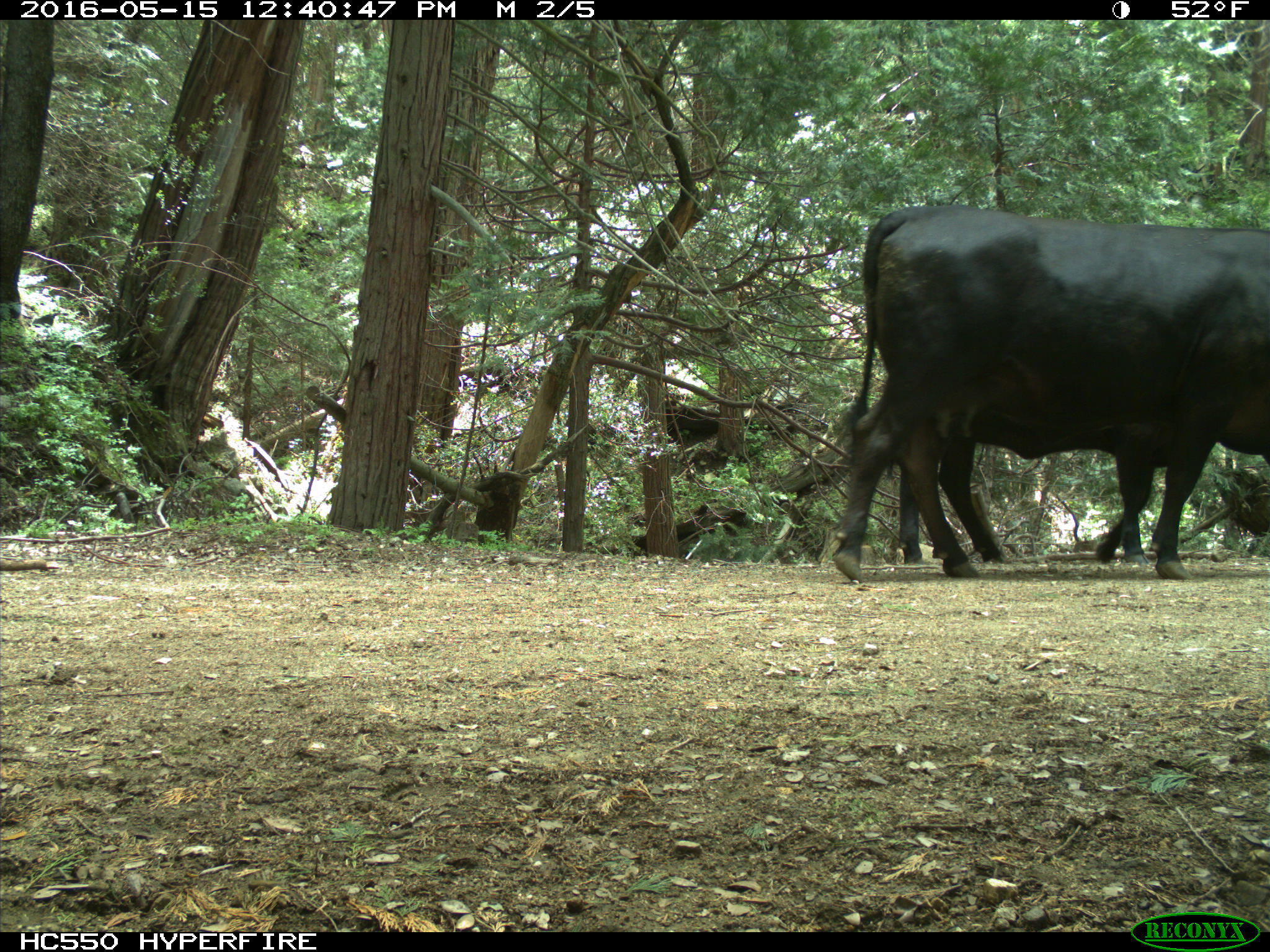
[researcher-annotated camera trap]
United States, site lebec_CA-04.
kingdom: Animalia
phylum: Chordata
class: Mammalia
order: Artiodactyla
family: Bovidae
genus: Bos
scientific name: Bos taurus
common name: domestic cow